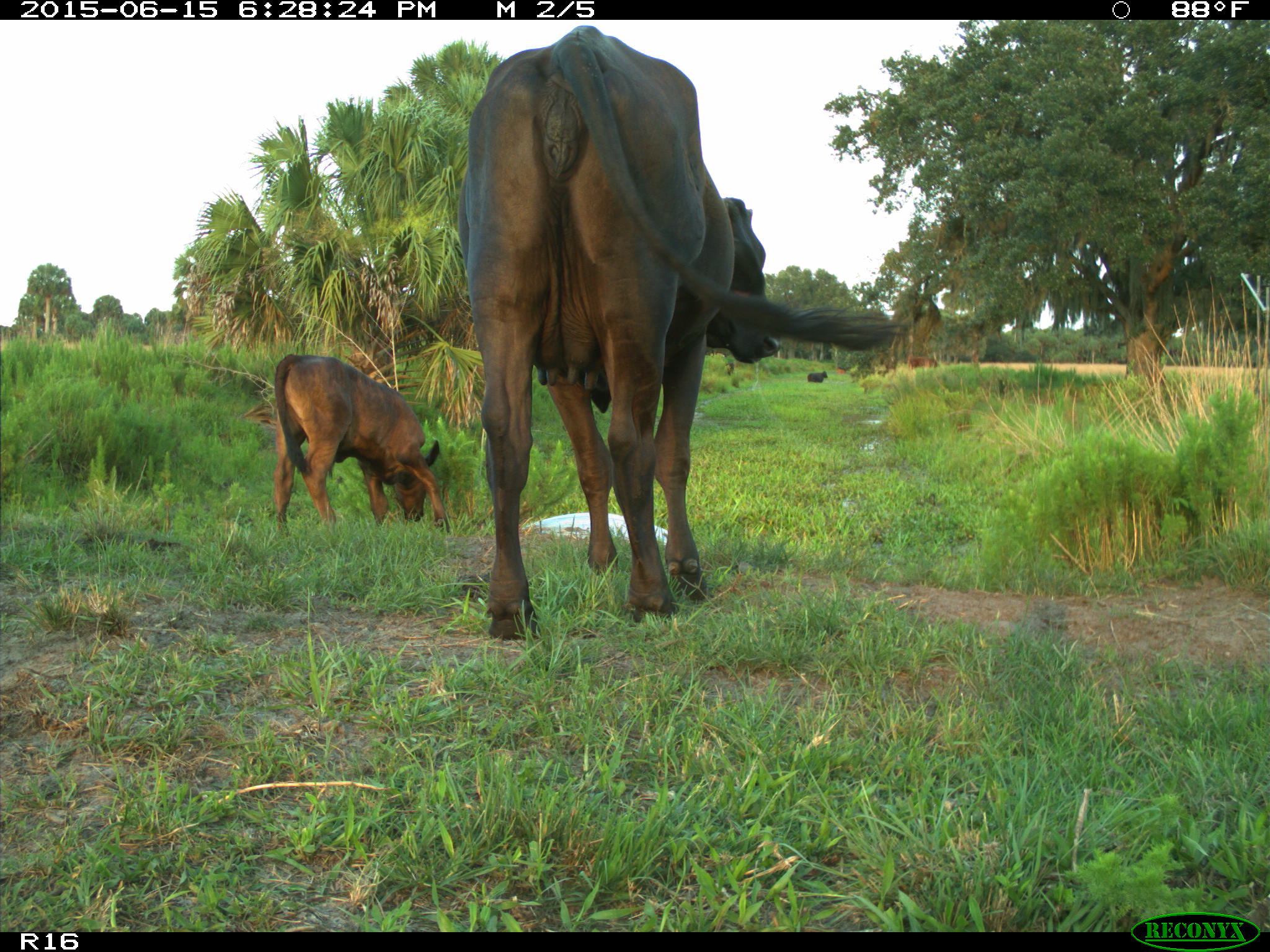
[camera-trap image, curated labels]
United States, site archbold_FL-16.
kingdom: Animalia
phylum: Chordata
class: Mammalia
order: Artiodactyla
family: Bovidae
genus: Bos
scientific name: Bos taurus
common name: domestic cow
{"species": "Bos taurus (domestic cow)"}